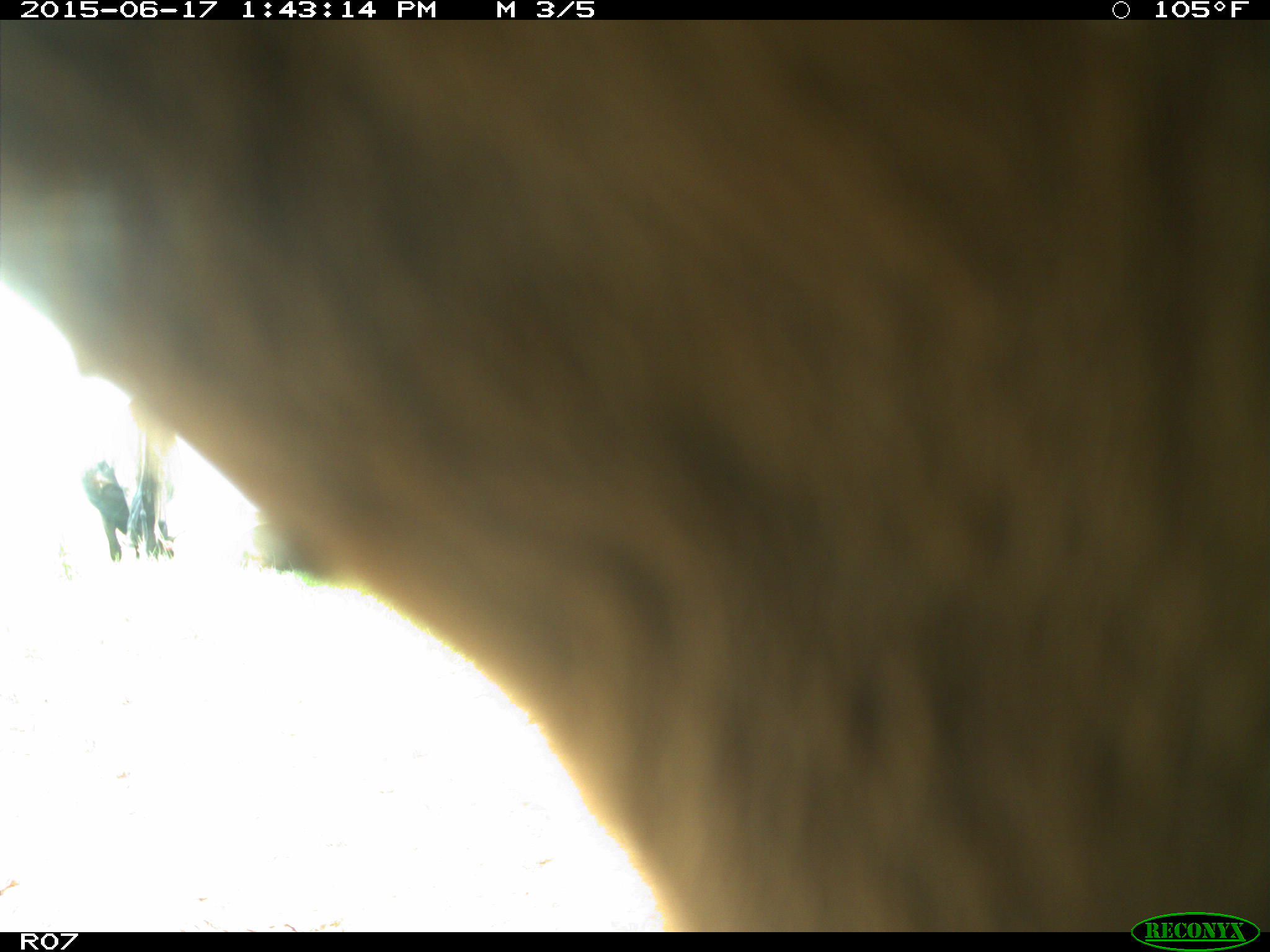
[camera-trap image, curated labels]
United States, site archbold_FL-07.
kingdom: Animalia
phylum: Chordata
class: Mammalia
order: Artiodactyla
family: Bovidae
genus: Bos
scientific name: Bos taurus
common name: domestic cow